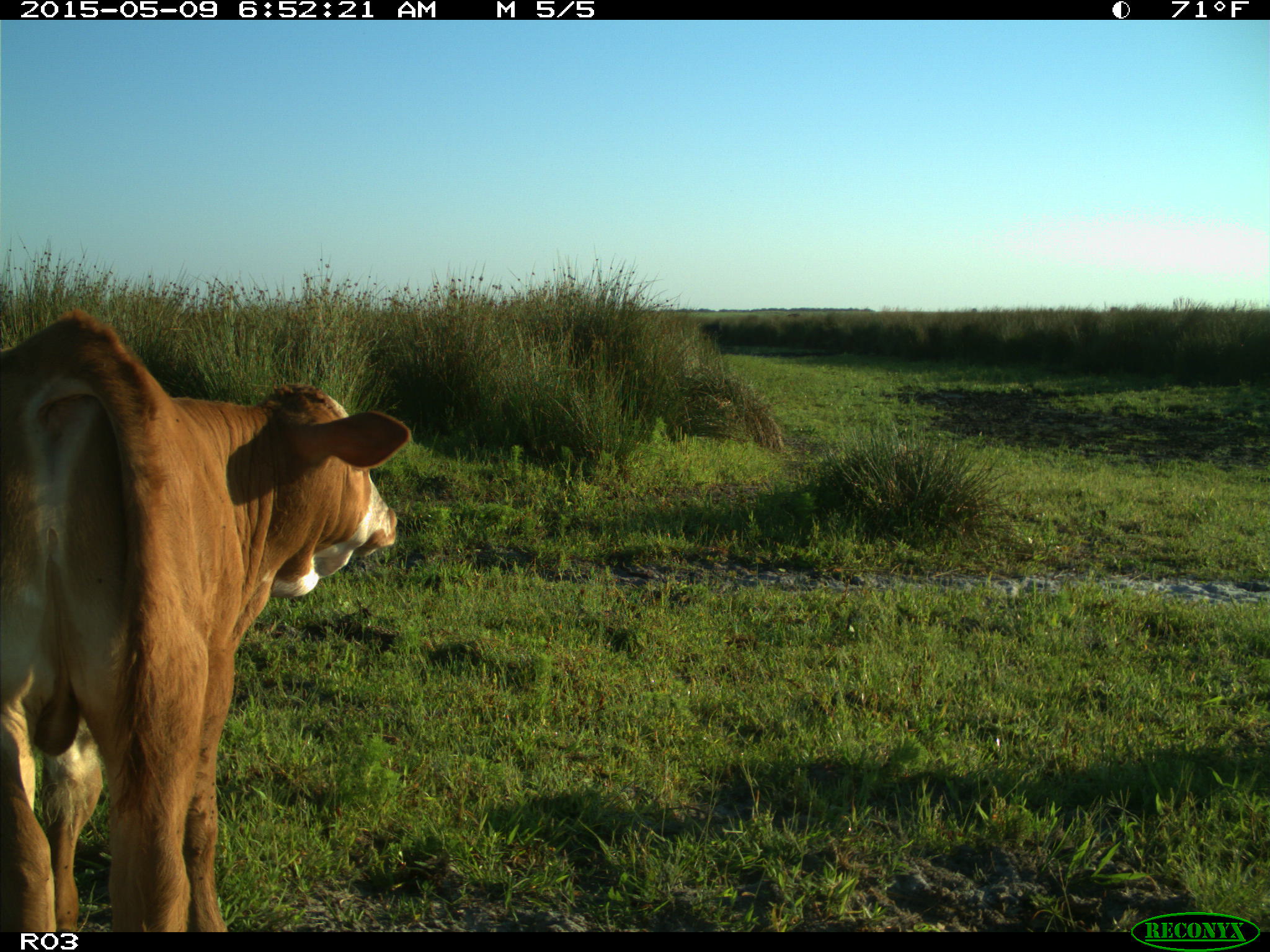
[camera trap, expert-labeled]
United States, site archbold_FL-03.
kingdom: Animalia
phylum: Chordata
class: Mammalia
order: Artiodactyla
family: Bovidae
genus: Bos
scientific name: Bos taurus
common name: domestic cow